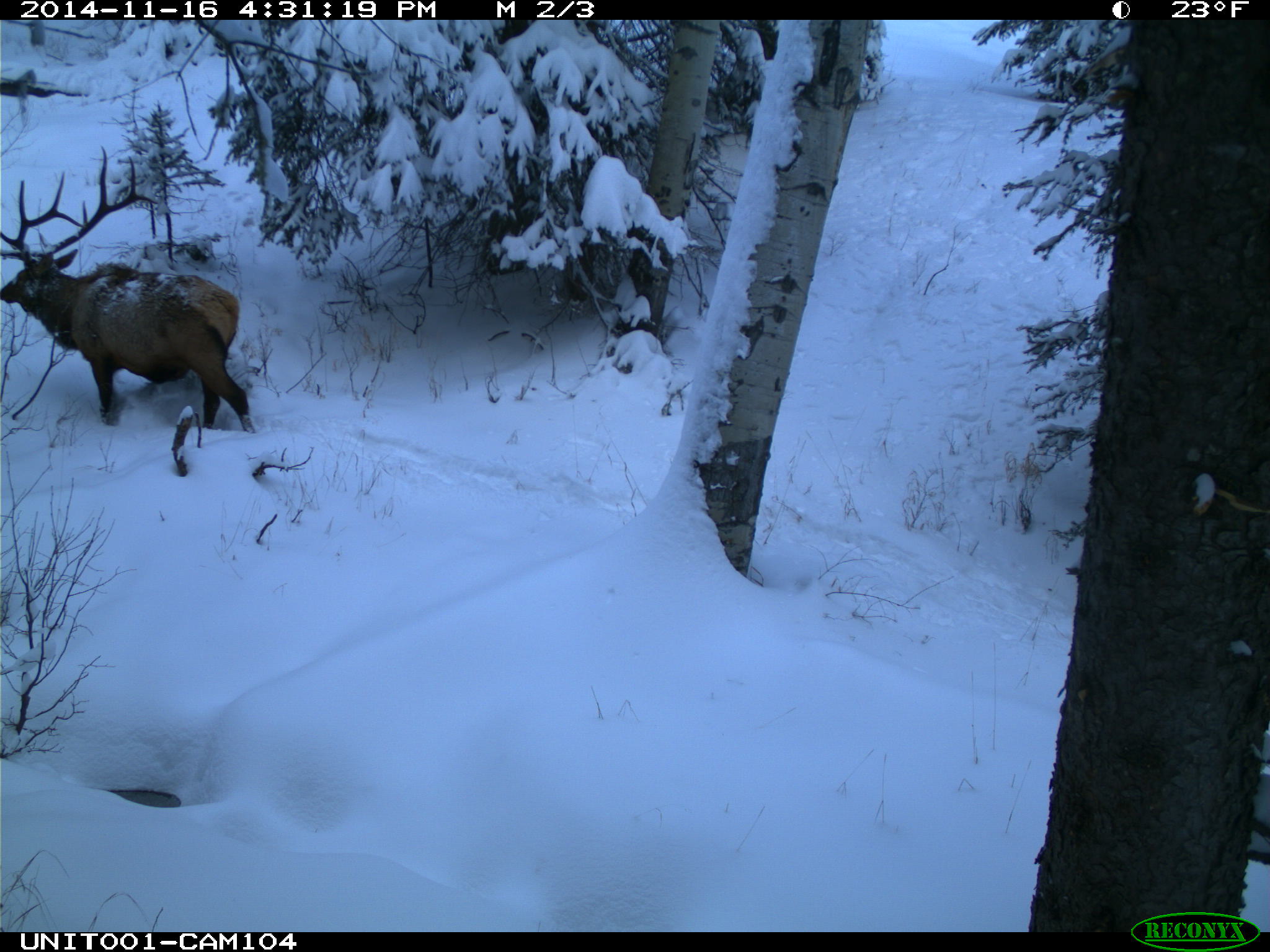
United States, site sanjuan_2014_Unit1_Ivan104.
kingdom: Animalia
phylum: Chordata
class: Mammalia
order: Artiodactyla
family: Cervidae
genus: Cervus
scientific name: Cervus elaphus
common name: red deer